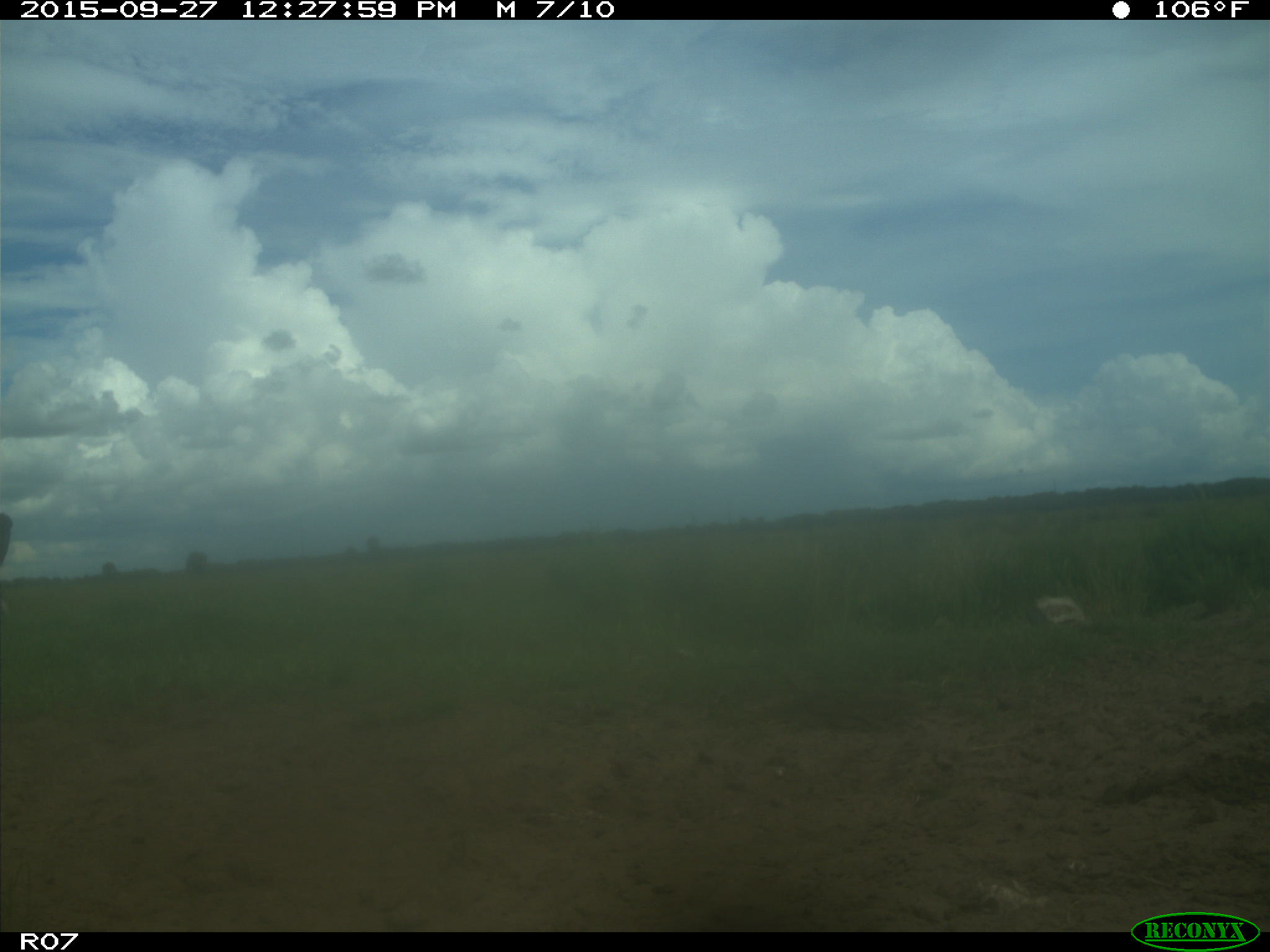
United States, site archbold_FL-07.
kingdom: Animalia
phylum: Chordata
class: Mammalia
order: Artiodactyla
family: Bovidae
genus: Bos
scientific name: Bos taurus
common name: domestic cow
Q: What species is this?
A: Bos taurus (domestic cow).